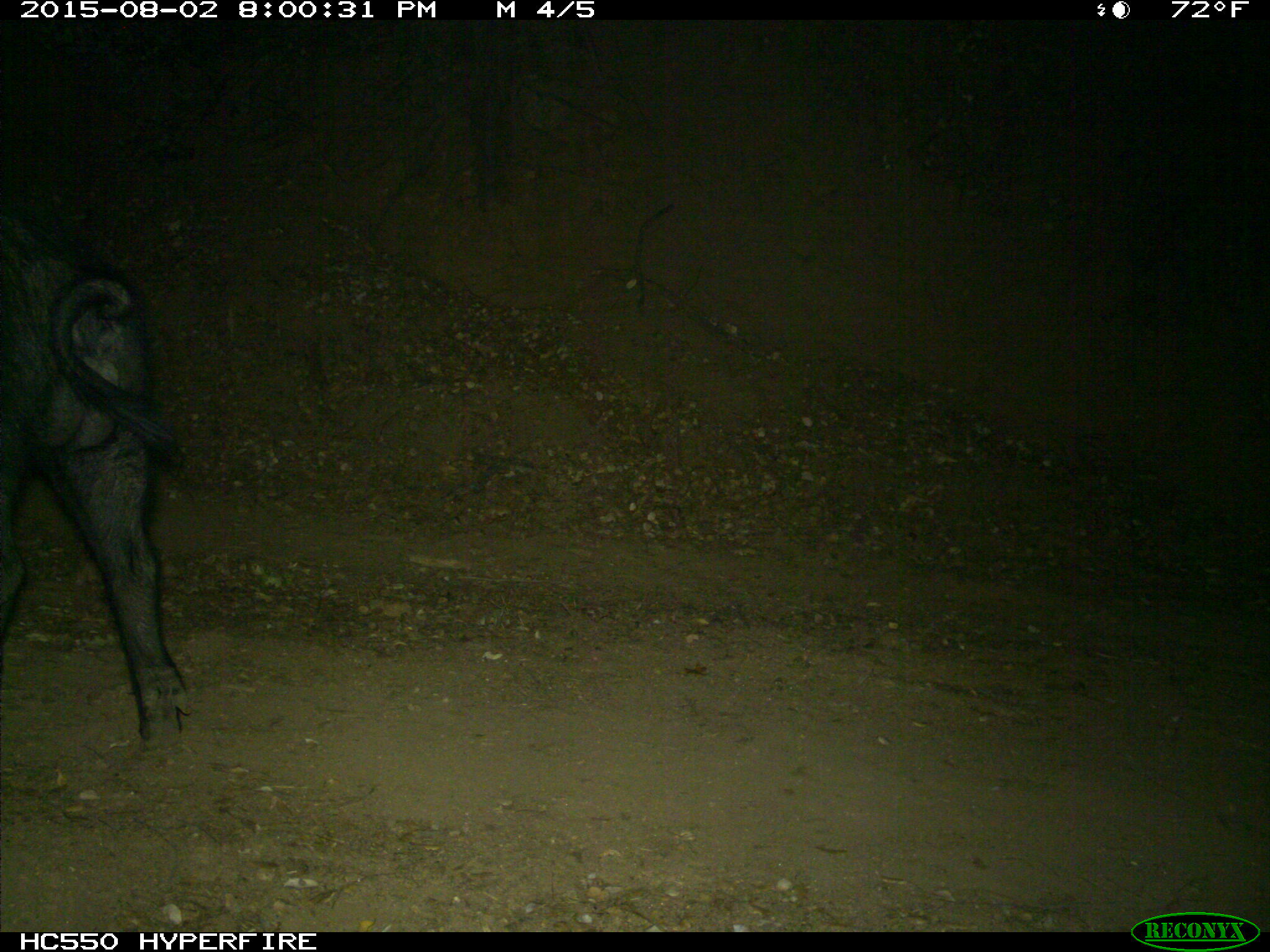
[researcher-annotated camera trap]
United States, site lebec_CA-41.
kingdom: Animalia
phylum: Chordata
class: Mammalia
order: Artiodactyla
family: Suidae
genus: Sus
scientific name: Sus scrofa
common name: wild boar